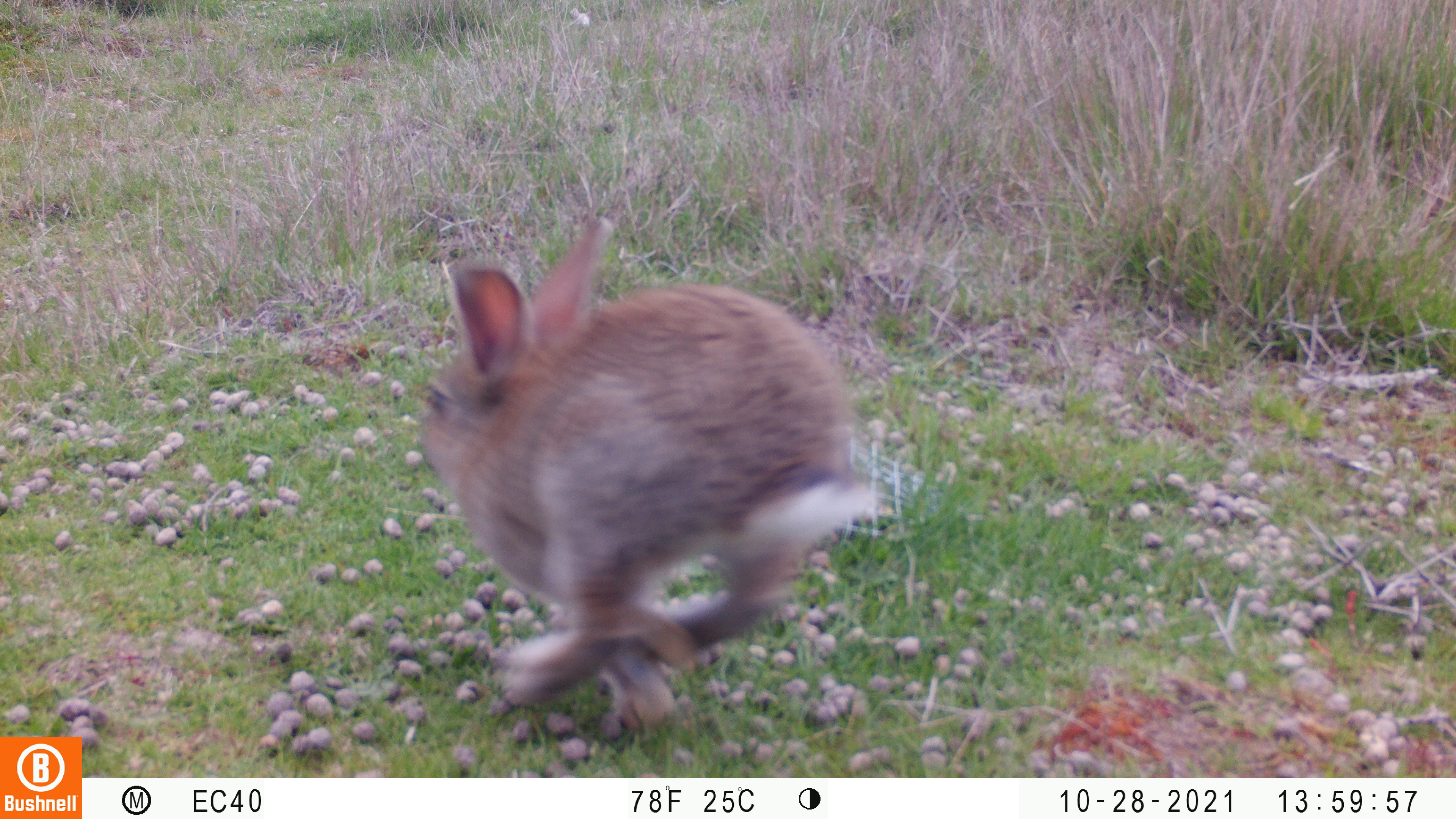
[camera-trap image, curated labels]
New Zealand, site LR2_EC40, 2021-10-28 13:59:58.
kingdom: Animalia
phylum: Chordata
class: Mammalia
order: Lagomorpha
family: Leporidae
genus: Oryctolagus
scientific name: Oryctolagus cuniculus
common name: european rabbit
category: rabbit